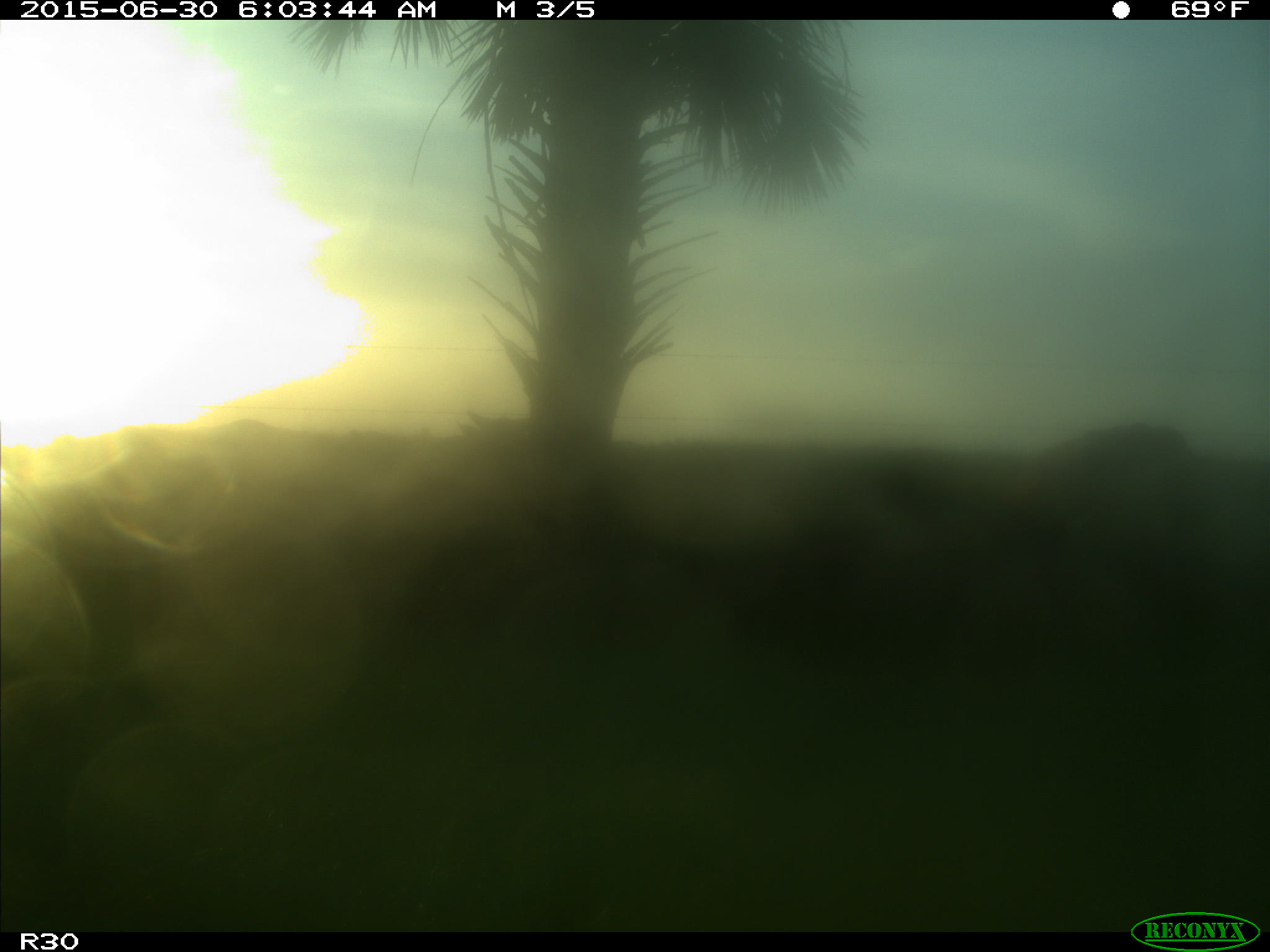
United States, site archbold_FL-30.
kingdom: Animalia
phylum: Chordata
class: Mammalia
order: Artiodactyla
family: Bovidae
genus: Bos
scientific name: Bos taurus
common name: domestic cow